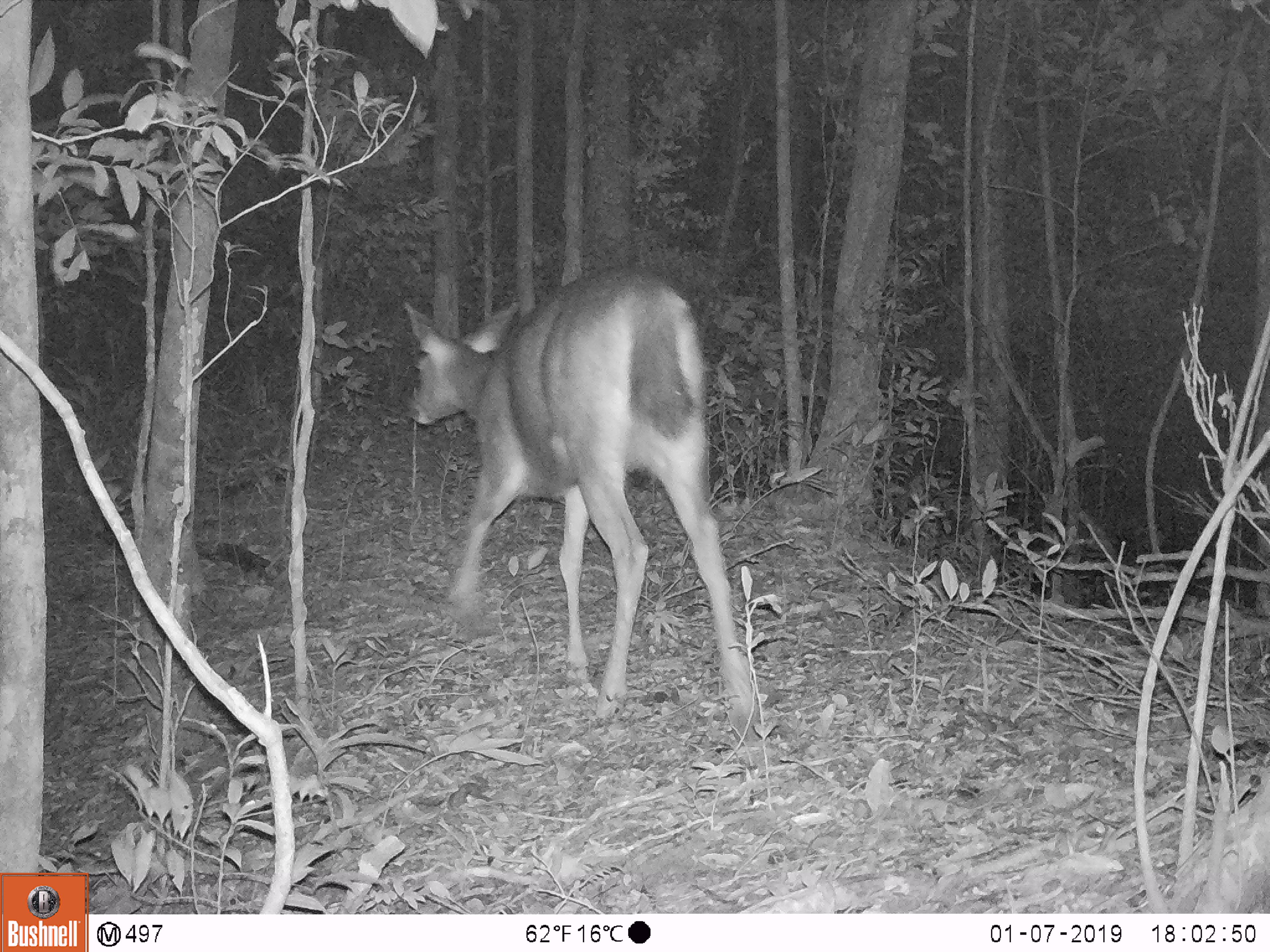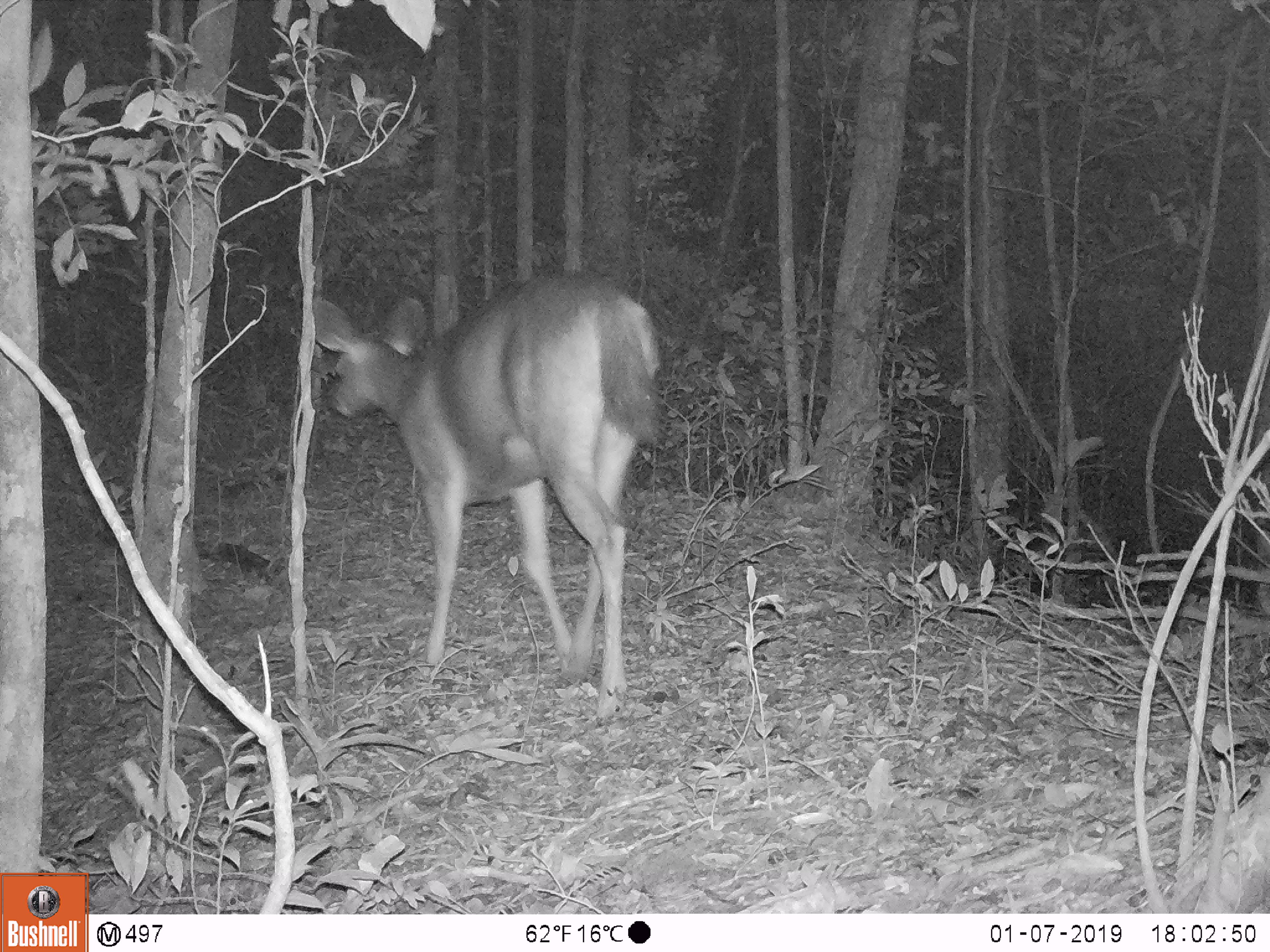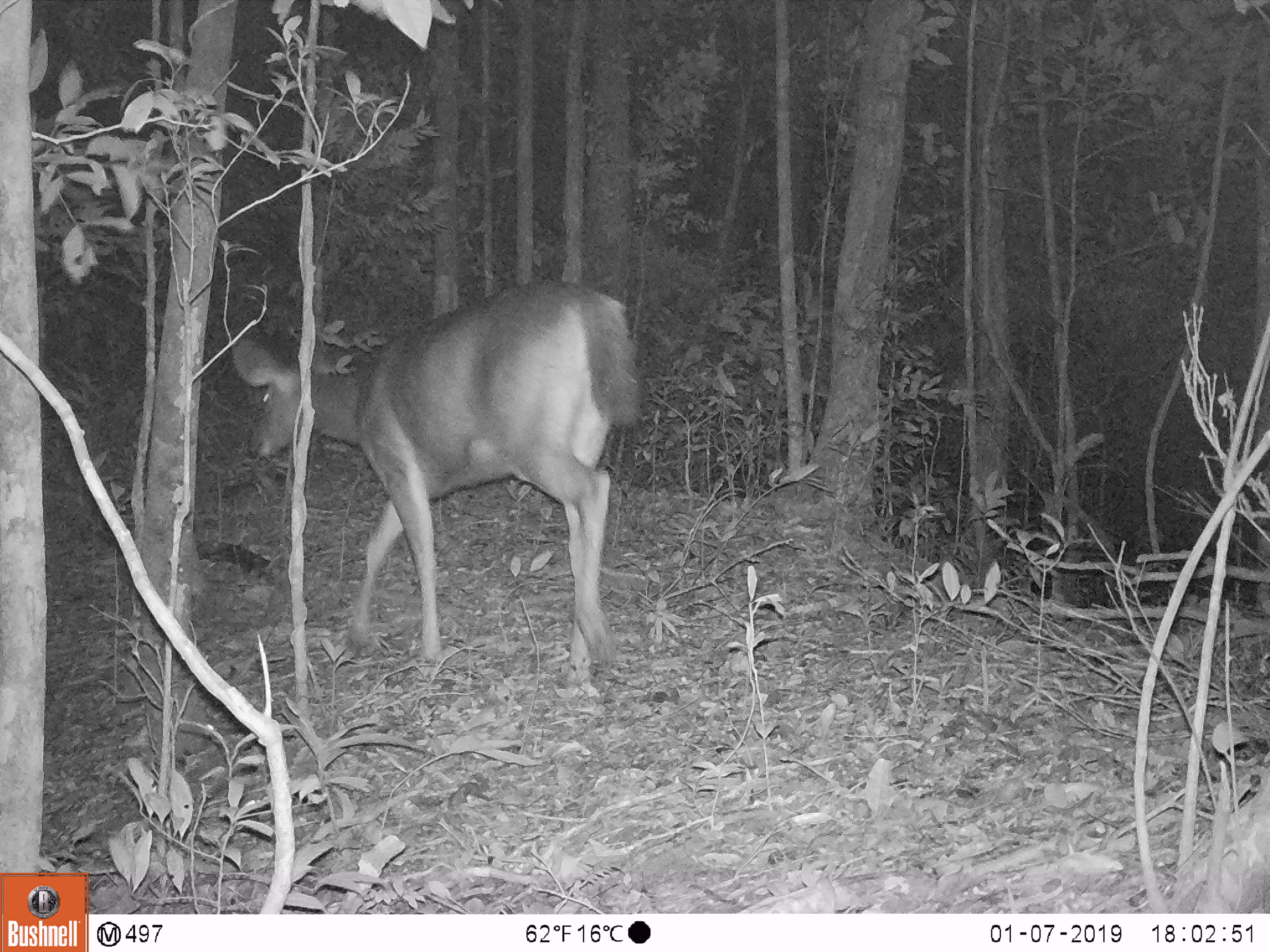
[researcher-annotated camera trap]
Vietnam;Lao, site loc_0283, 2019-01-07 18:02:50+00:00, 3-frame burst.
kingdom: Animalia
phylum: Chordata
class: Mammalia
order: Artiodactyla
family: Cervidae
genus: Rusa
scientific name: Rusa unicolor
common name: sambar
Sambar (Rusa unicolor). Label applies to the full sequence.